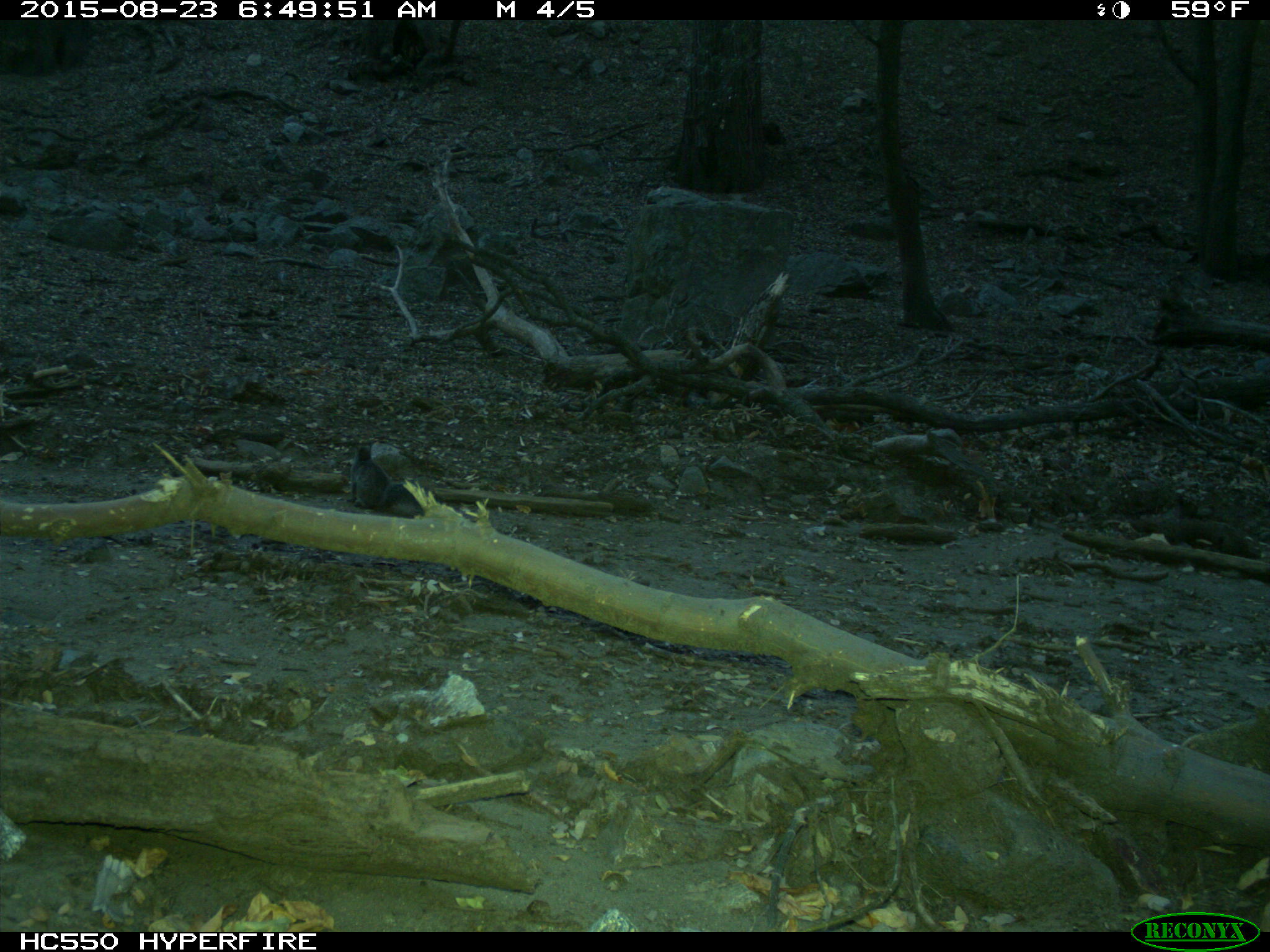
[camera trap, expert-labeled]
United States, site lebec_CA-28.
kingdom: Animalia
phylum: Chordata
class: Mammalia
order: Rodentia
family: Sciuridae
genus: Sciurus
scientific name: Sciurus carolinensis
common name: eastern gray squirrel